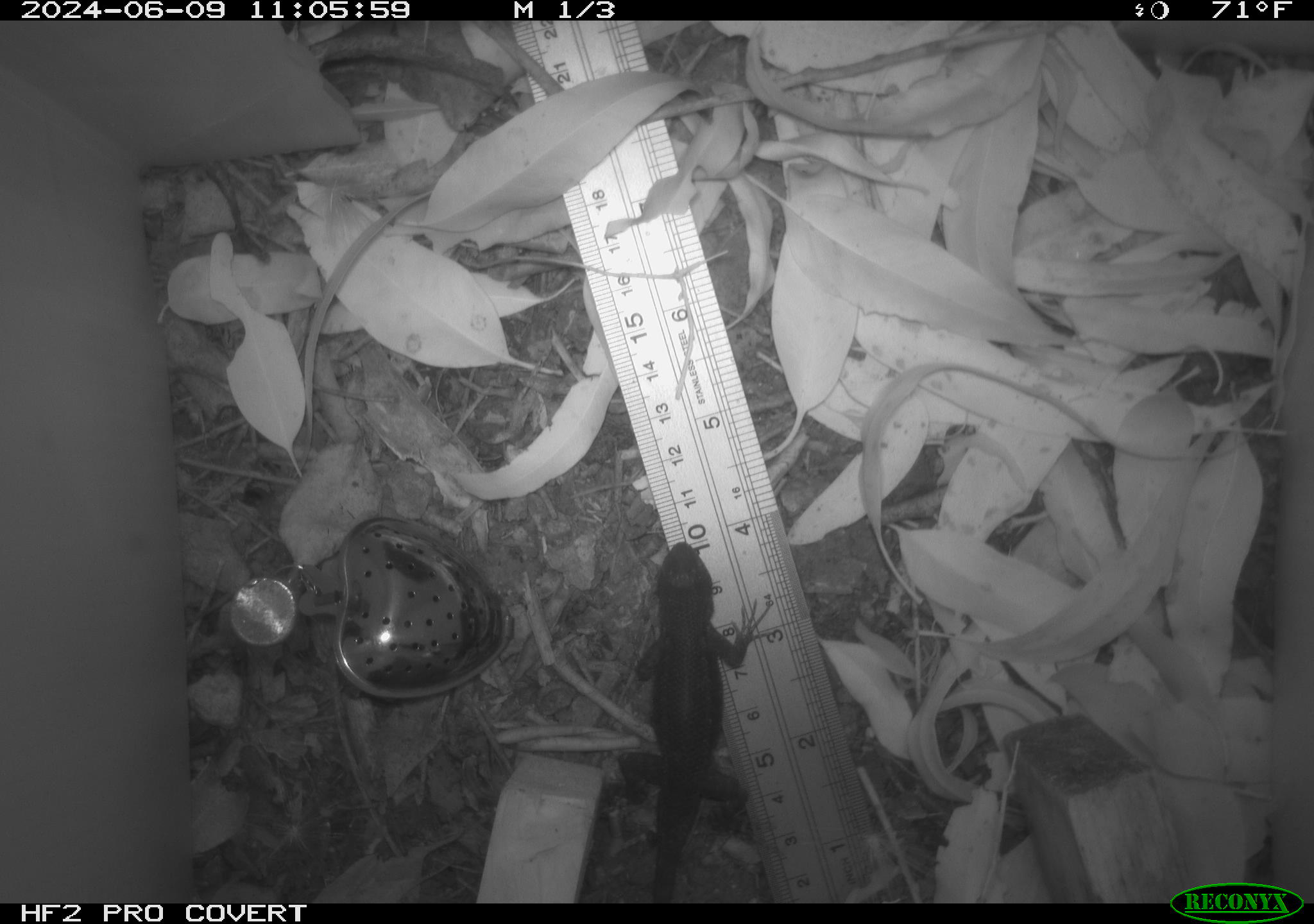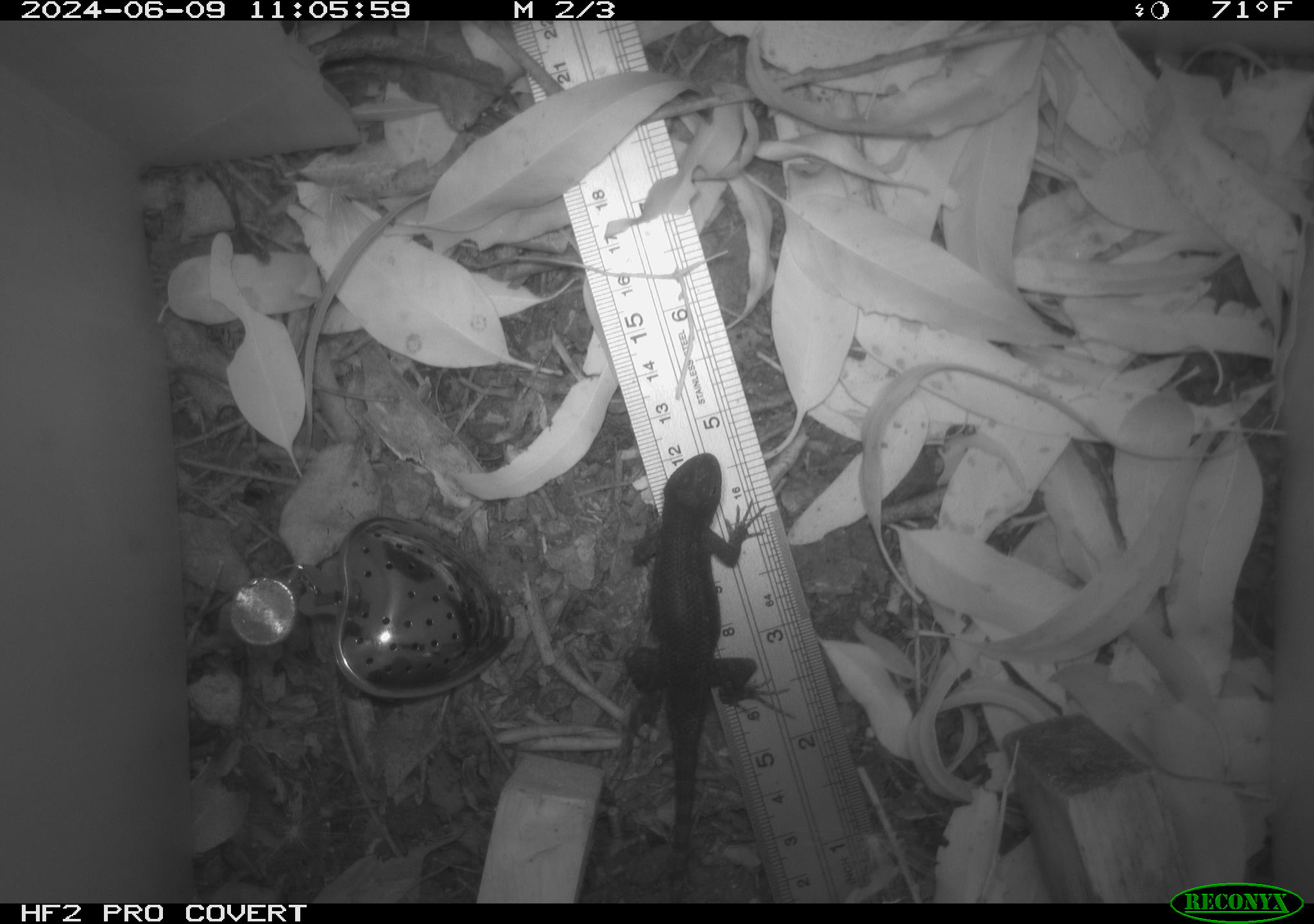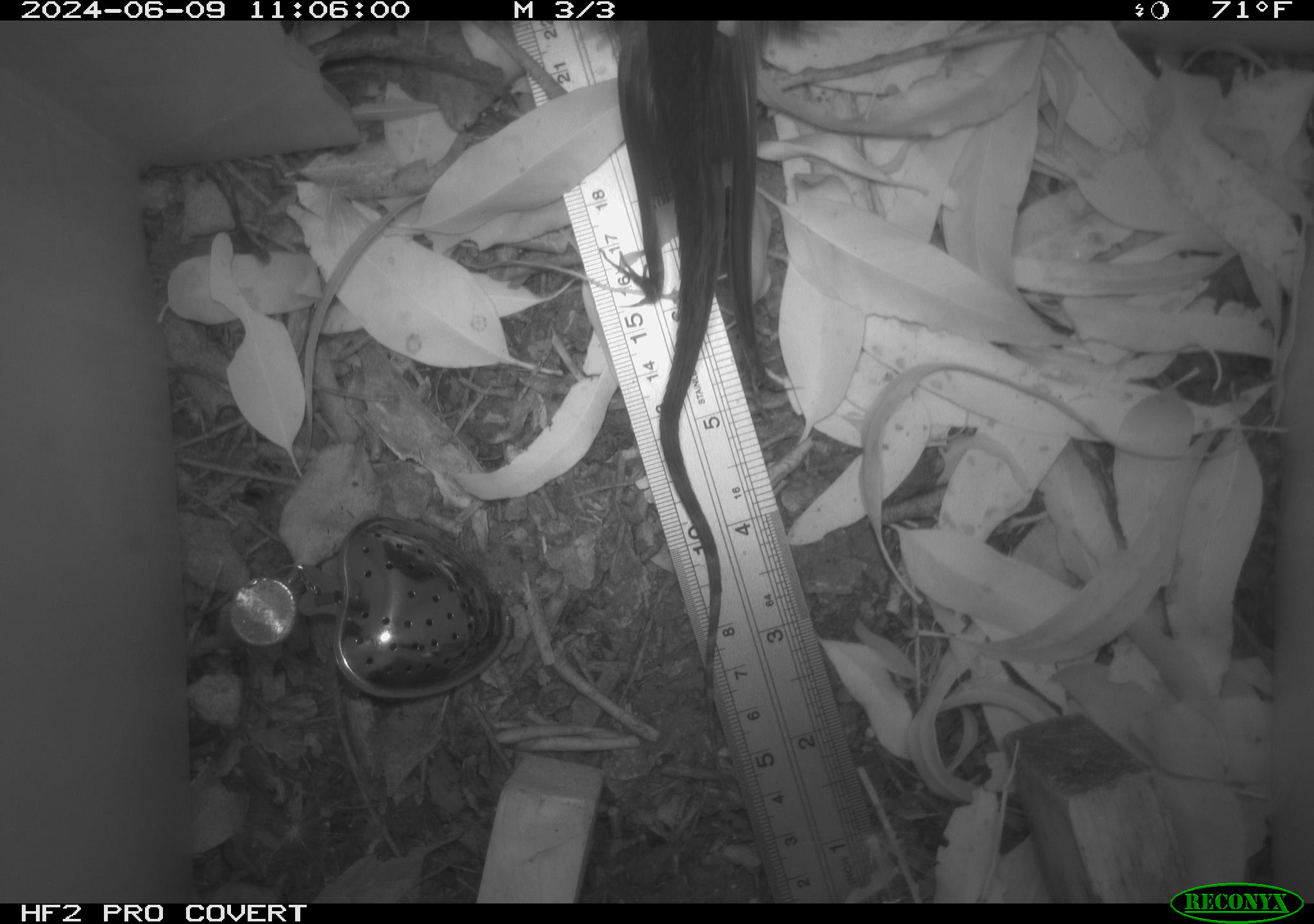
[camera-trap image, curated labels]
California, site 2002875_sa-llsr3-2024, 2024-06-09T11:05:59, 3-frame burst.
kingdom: Animalia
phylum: Chordata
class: Reptilia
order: Squamata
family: Phrynosomatidae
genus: Sceloporus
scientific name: Sceloporus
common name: spiny lizards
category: sceloporus species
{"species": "sceloporus species (spiny lizards) (Sceloporus)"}